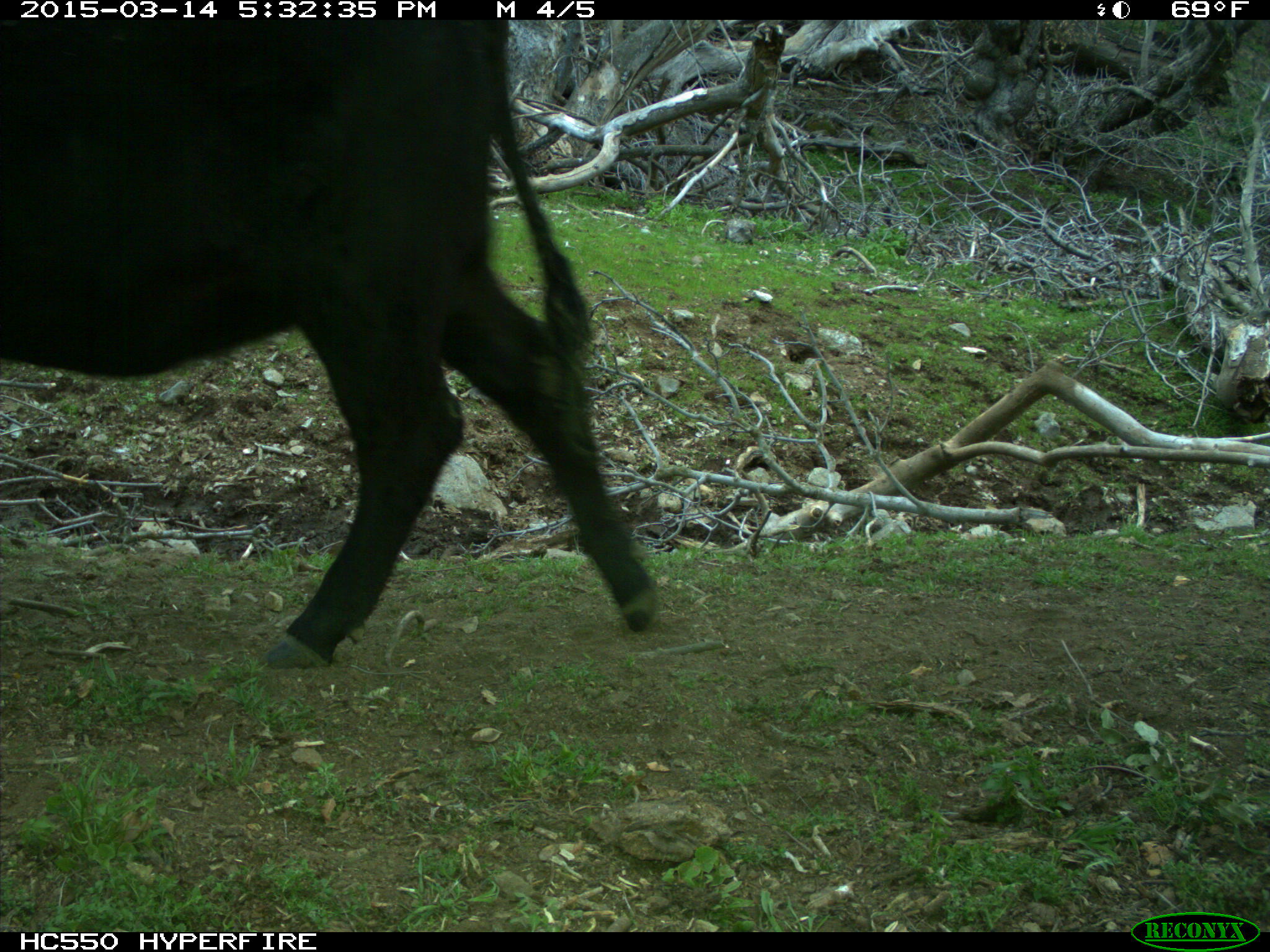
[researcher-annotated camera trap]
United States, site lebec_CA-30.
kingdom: Animalia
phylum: Chordata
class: Mammalia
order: Artiodactyla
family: Bovidae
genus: Bos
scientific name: Bos taurus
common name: domestic cow